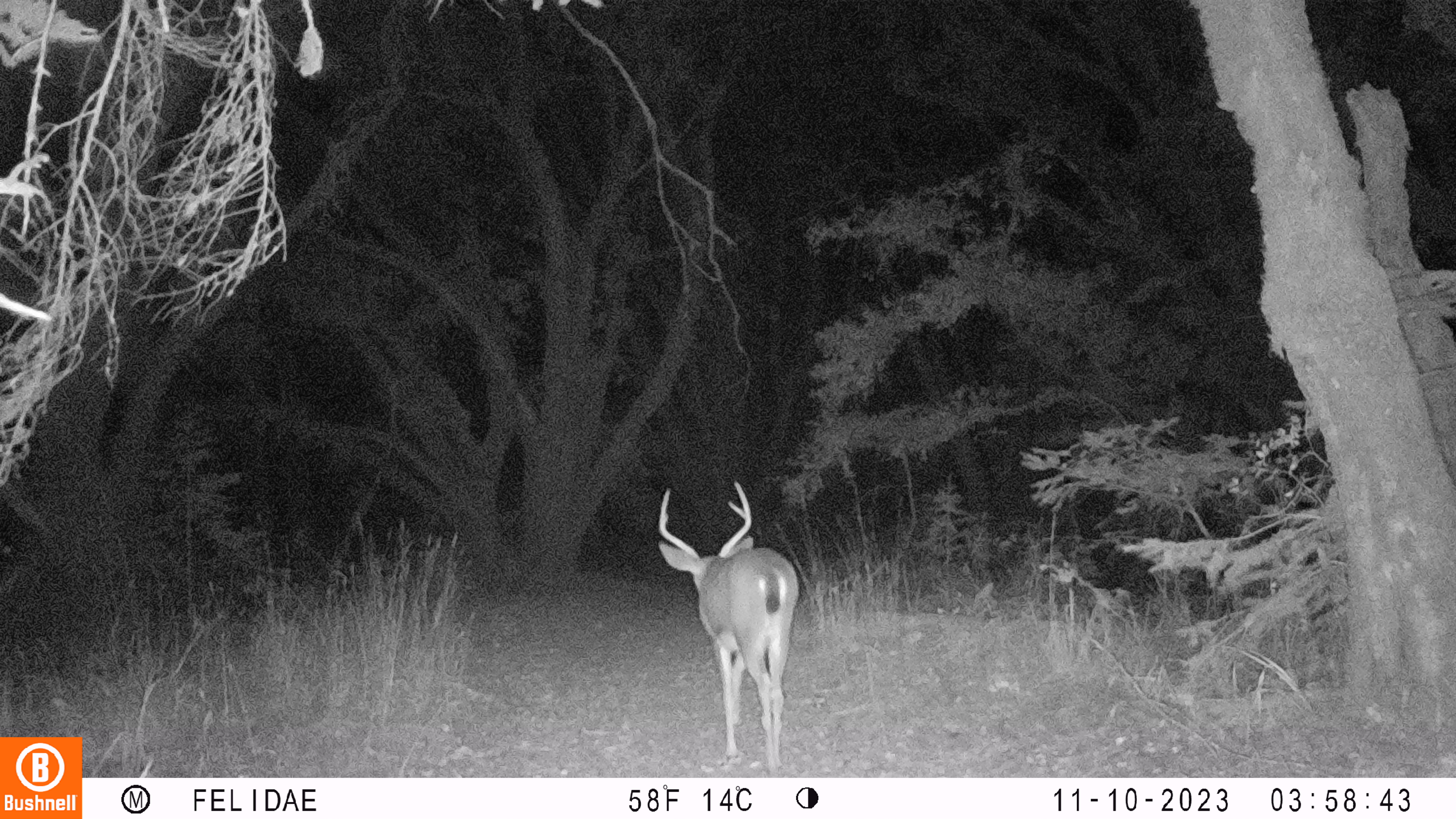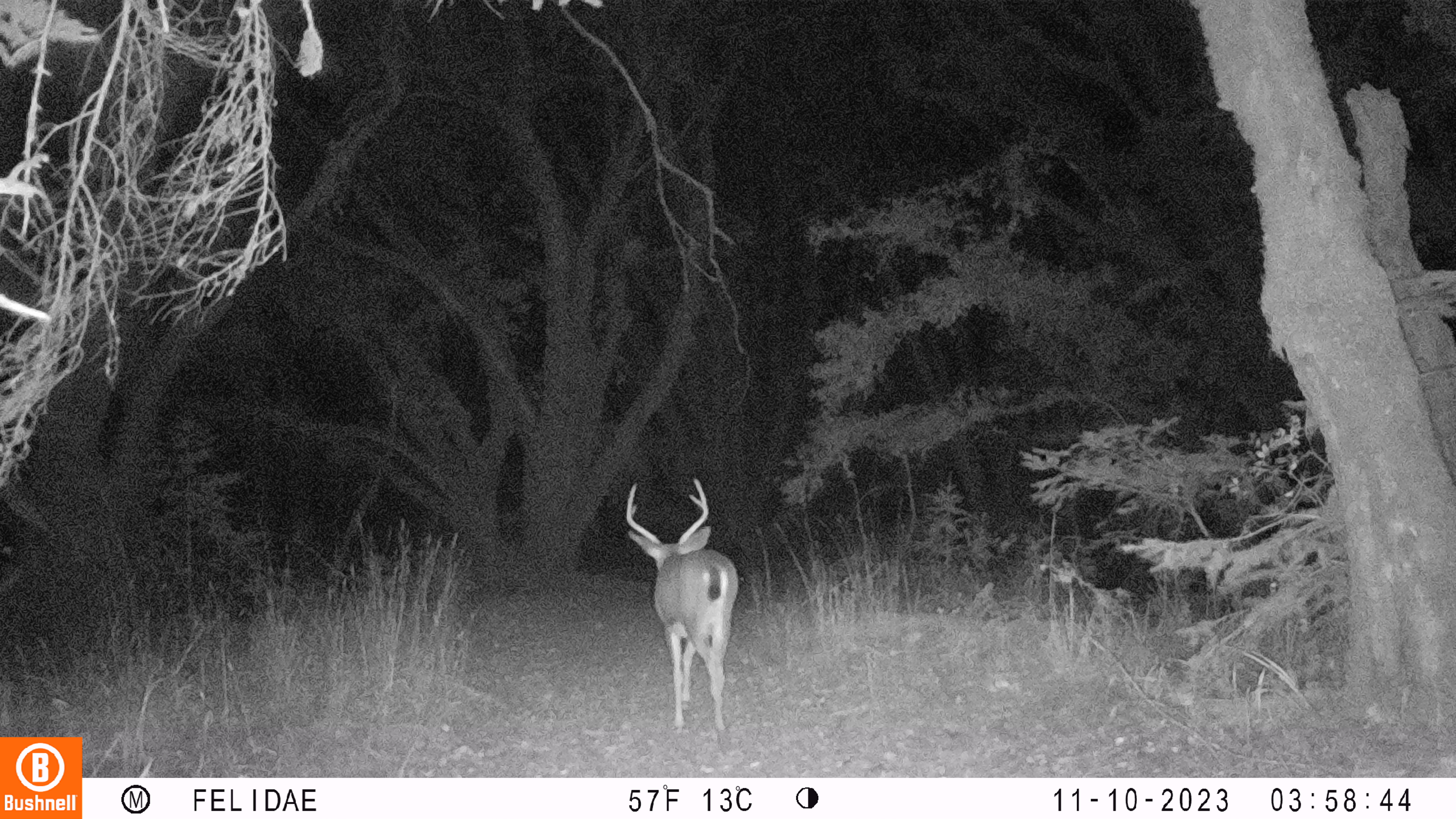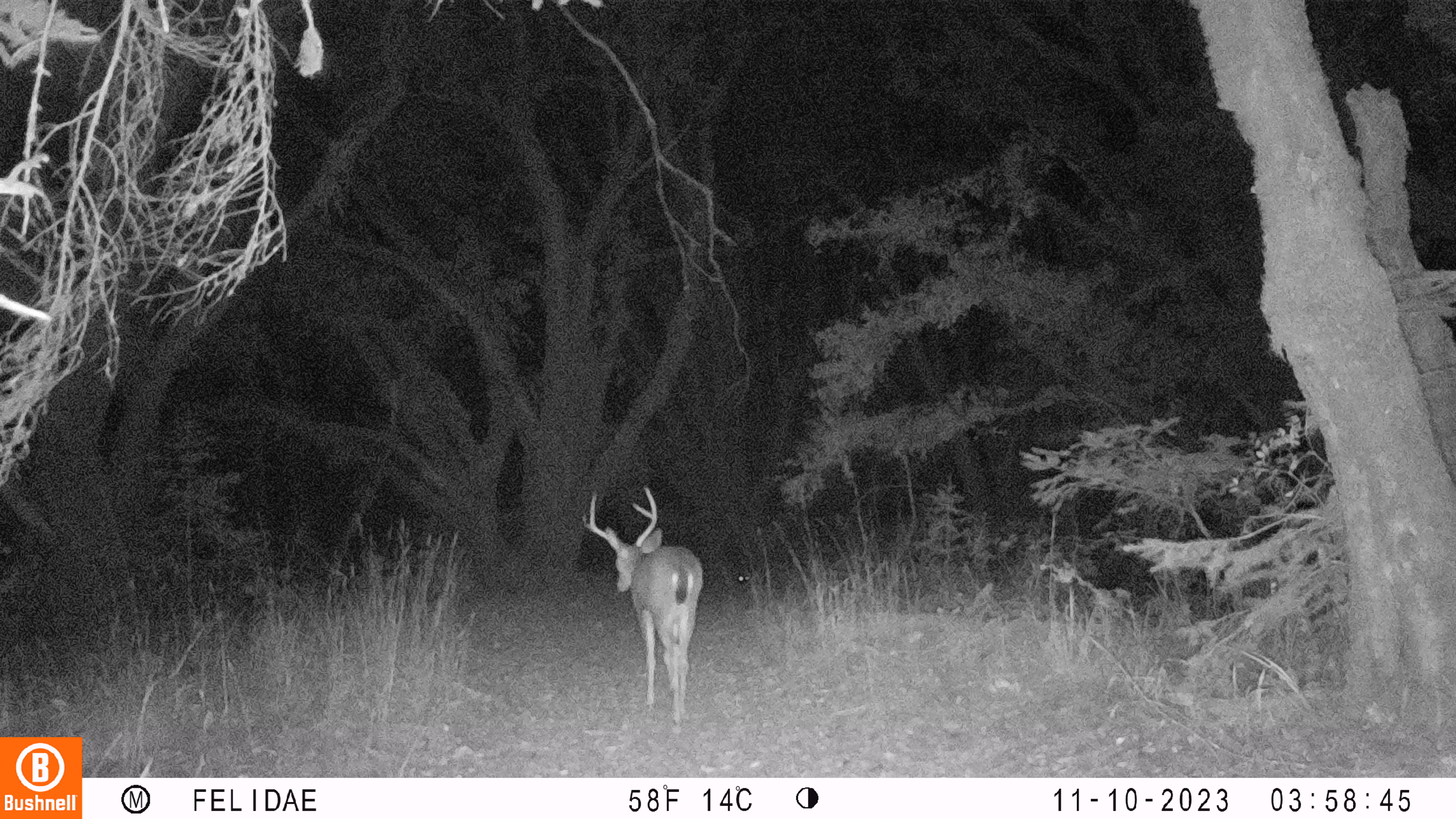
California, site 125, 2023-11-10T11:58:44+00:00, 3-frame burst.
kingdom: Animalia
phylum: Chordata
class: Mammalia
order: Artiodactyla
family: Cervidae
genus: Odocoileus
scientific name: Odocoileus hemionus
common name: mule deer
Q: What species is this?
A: Mule deer (Odocoileus hemionus).